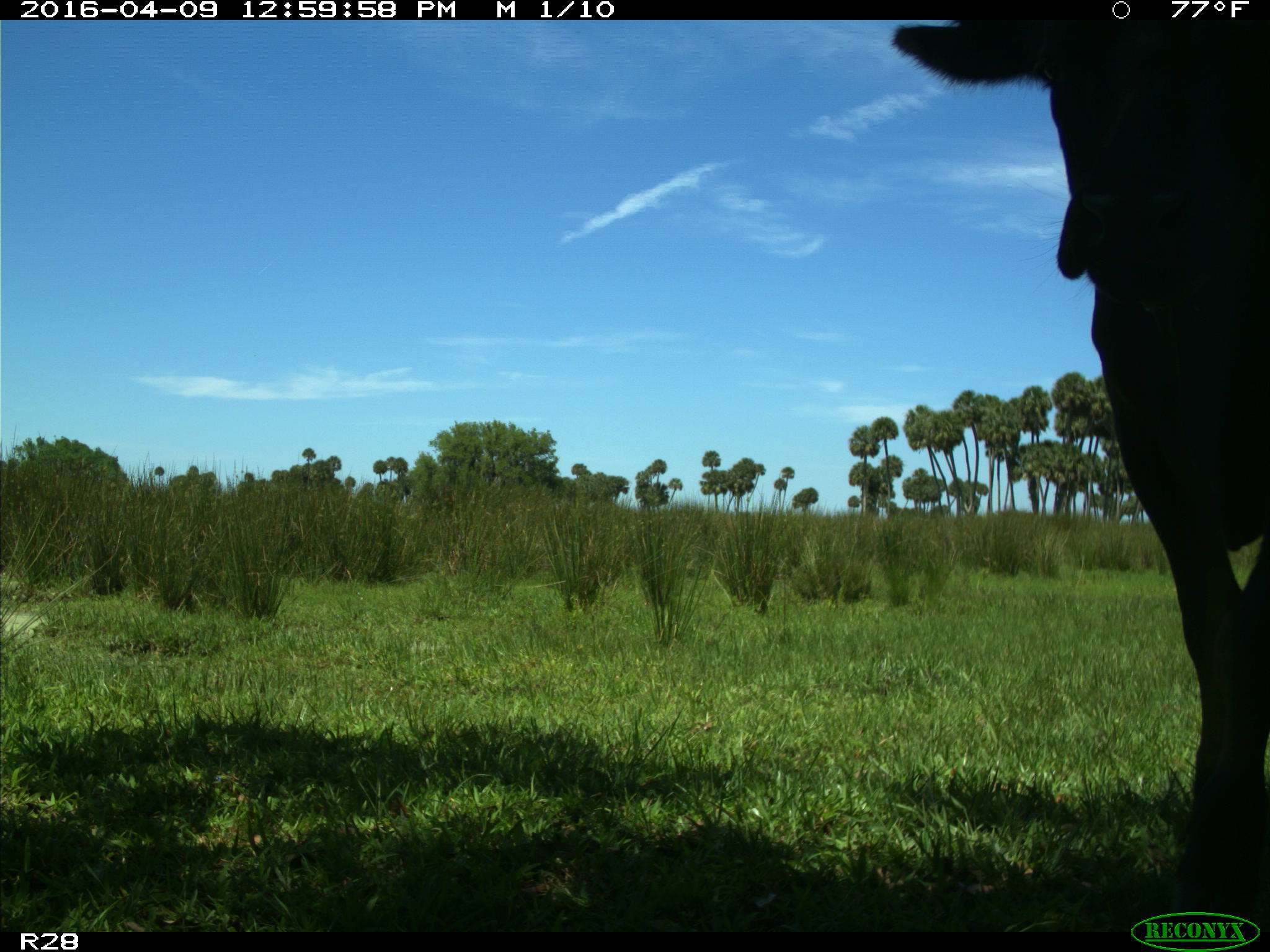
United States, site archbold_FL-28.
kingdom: Animalia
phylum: Chordata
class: Mammalia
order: Artiodactyla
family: Bovidae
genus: Bos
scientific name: Bos taurus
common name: domestic cow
Bos taurus (domestic cow).